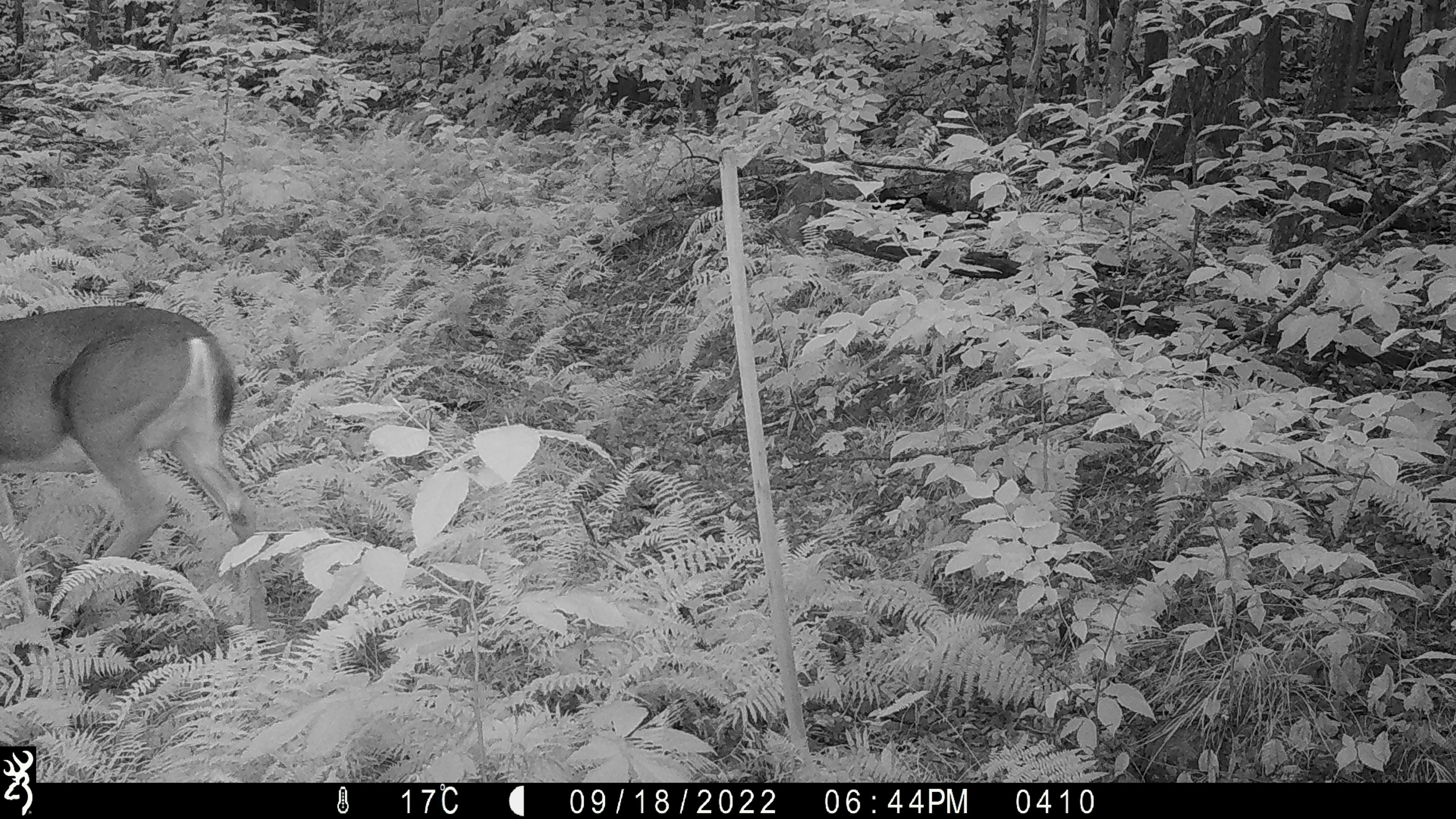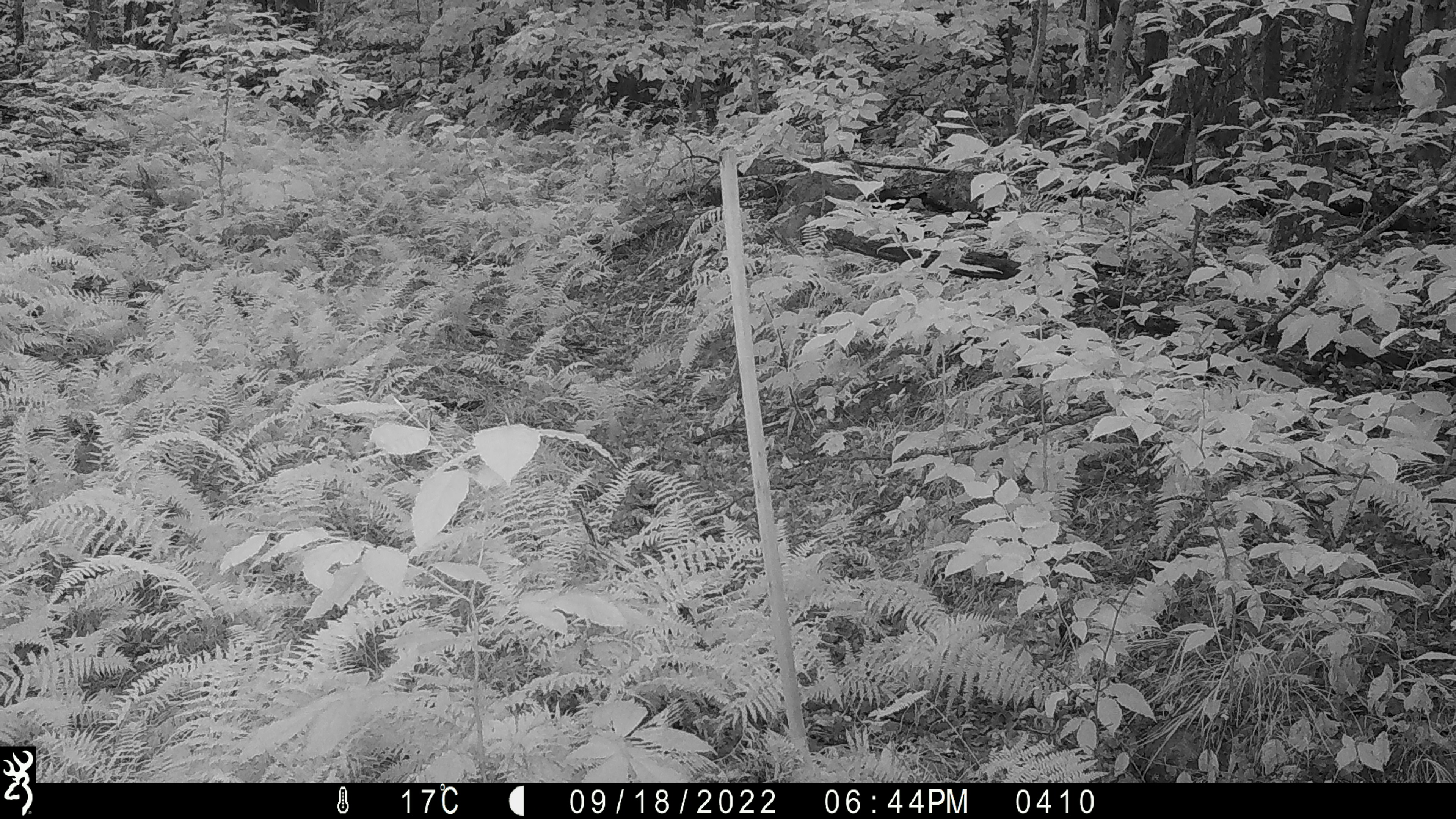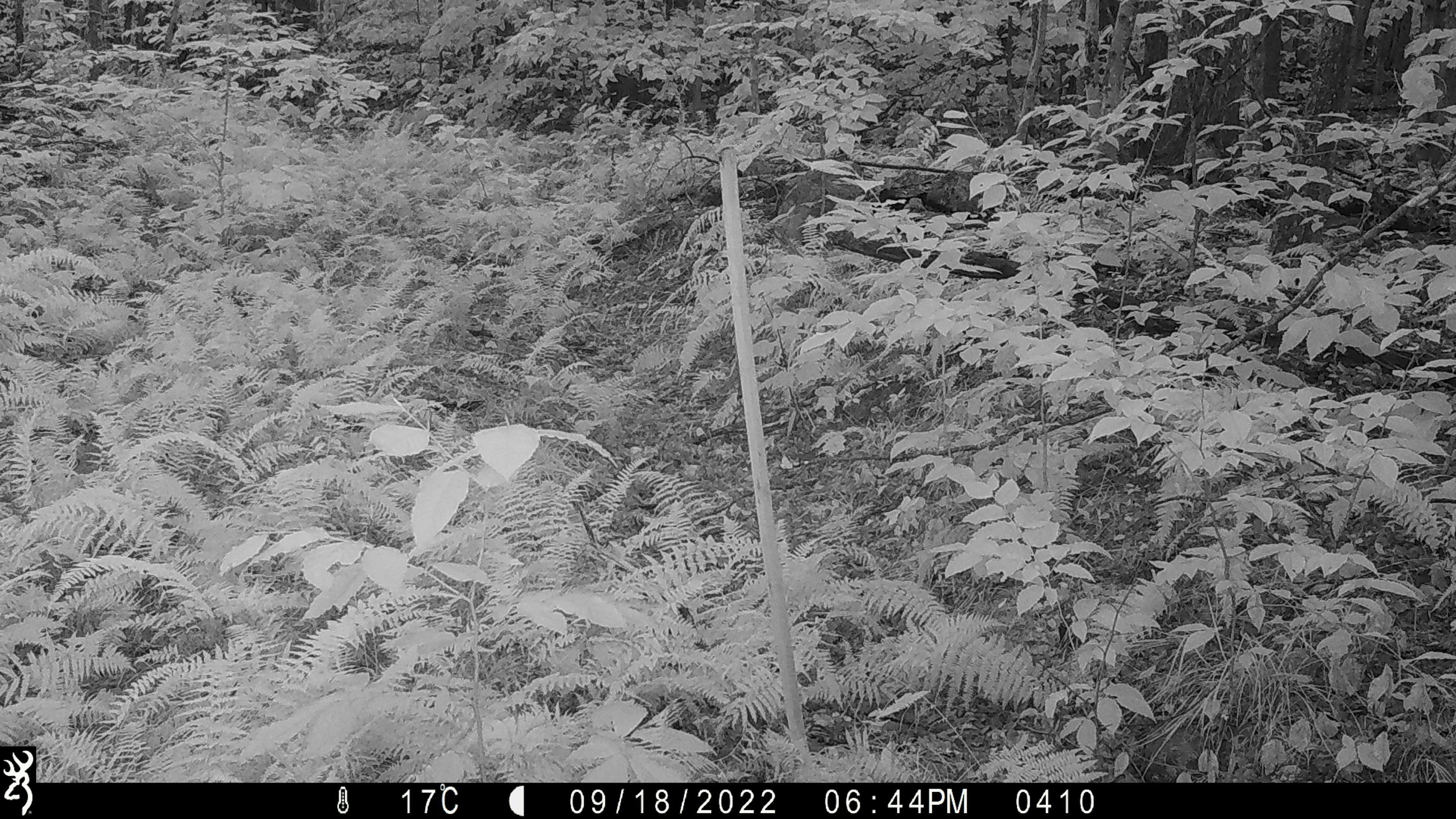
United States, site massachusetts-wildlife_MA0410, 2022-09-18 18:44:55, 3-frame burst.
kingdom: Animalia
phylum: Chordata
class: Mammalia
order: Artiodactyla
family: Cervidae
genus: Odocoileus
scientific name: Odocoileus virginianus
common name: white-tailed deer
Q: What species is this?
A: White-tailed deer (Odocoileus virginianus).